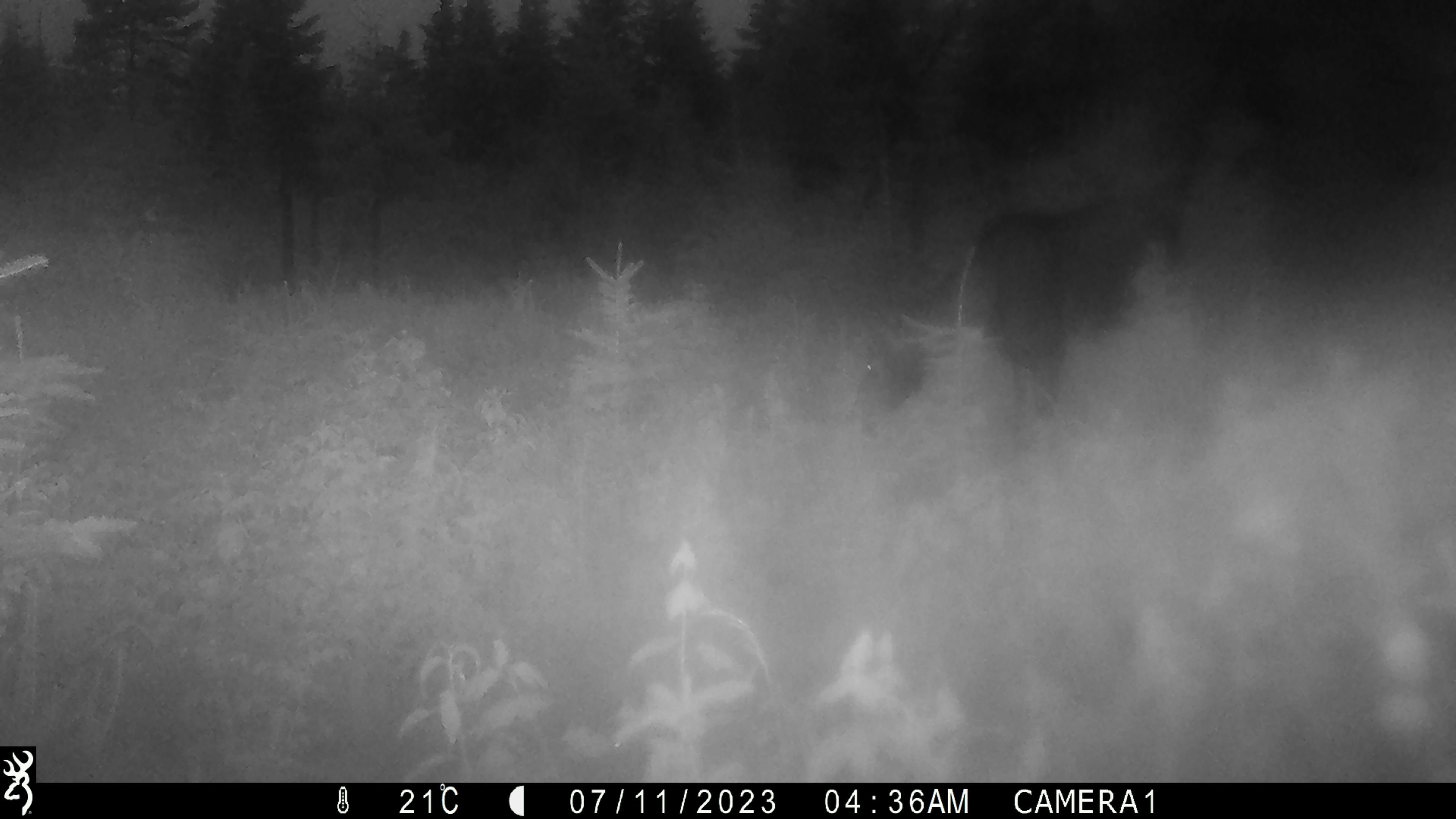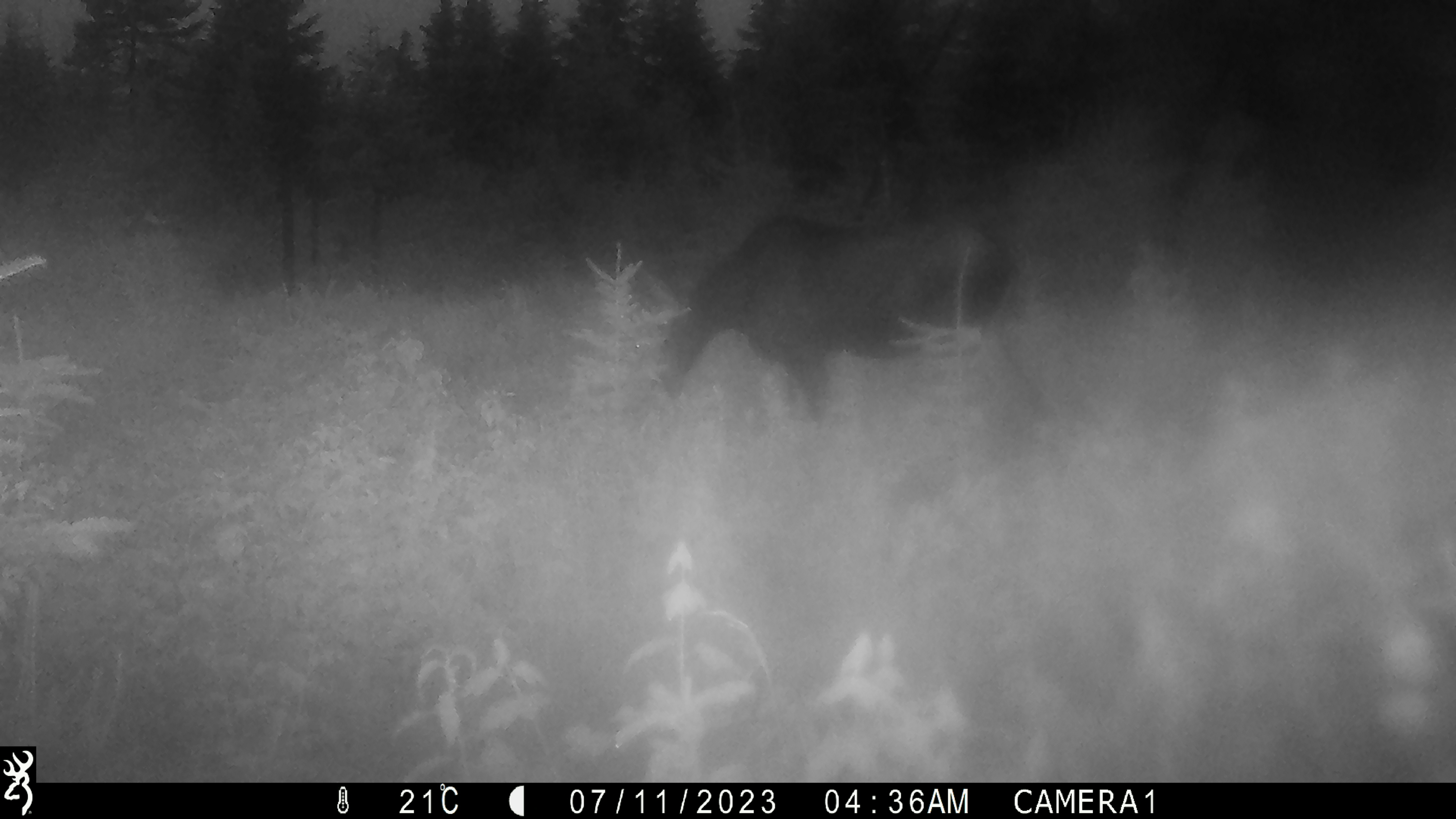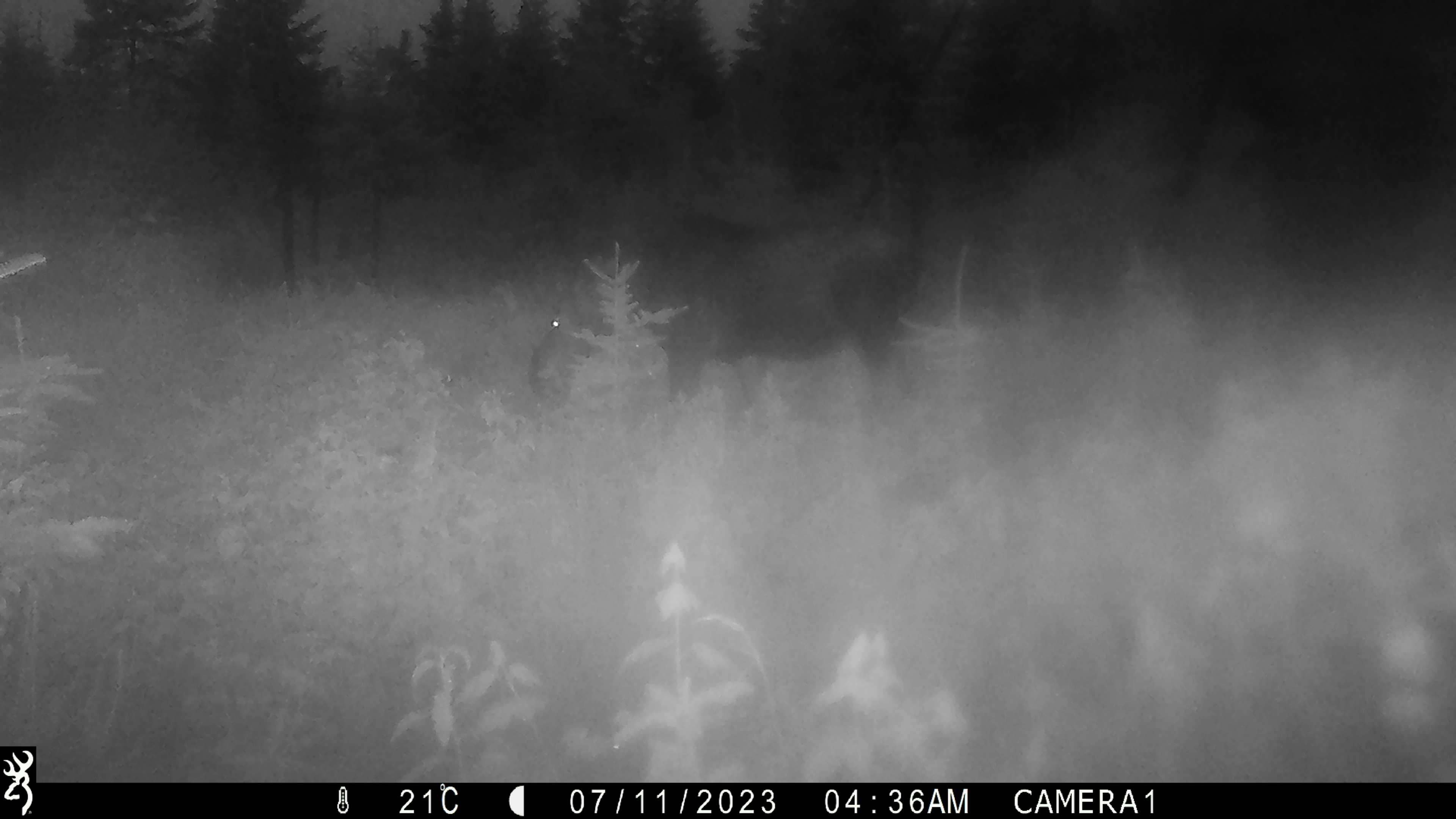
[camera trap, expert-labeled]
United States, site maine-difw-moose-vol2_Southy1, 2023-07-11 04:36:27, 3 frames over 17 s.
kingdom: Animalia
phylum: Chordata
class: Mammalia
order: Artiodactyla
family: Cervidae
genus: Alces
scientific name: Alces alces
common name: moose